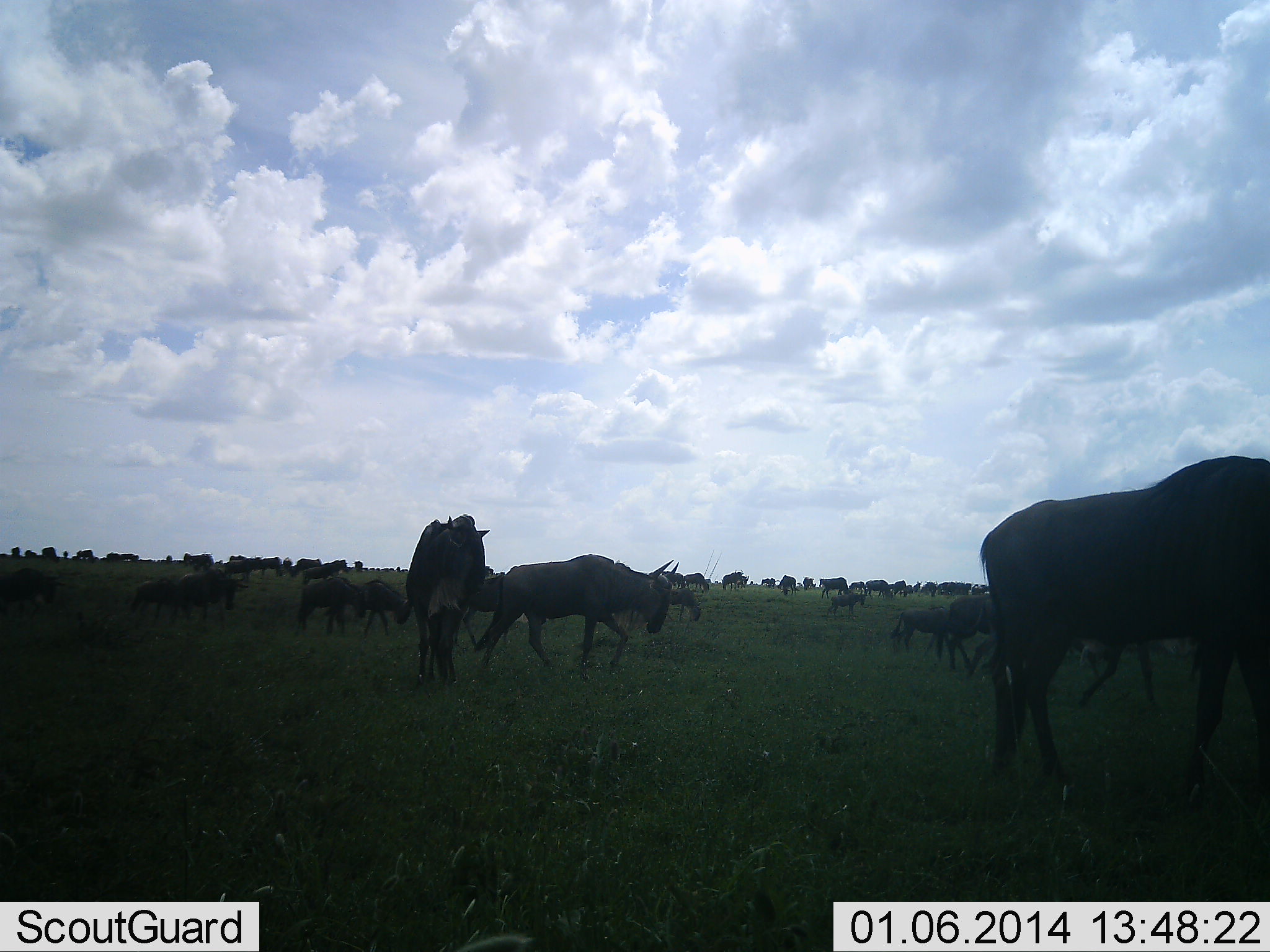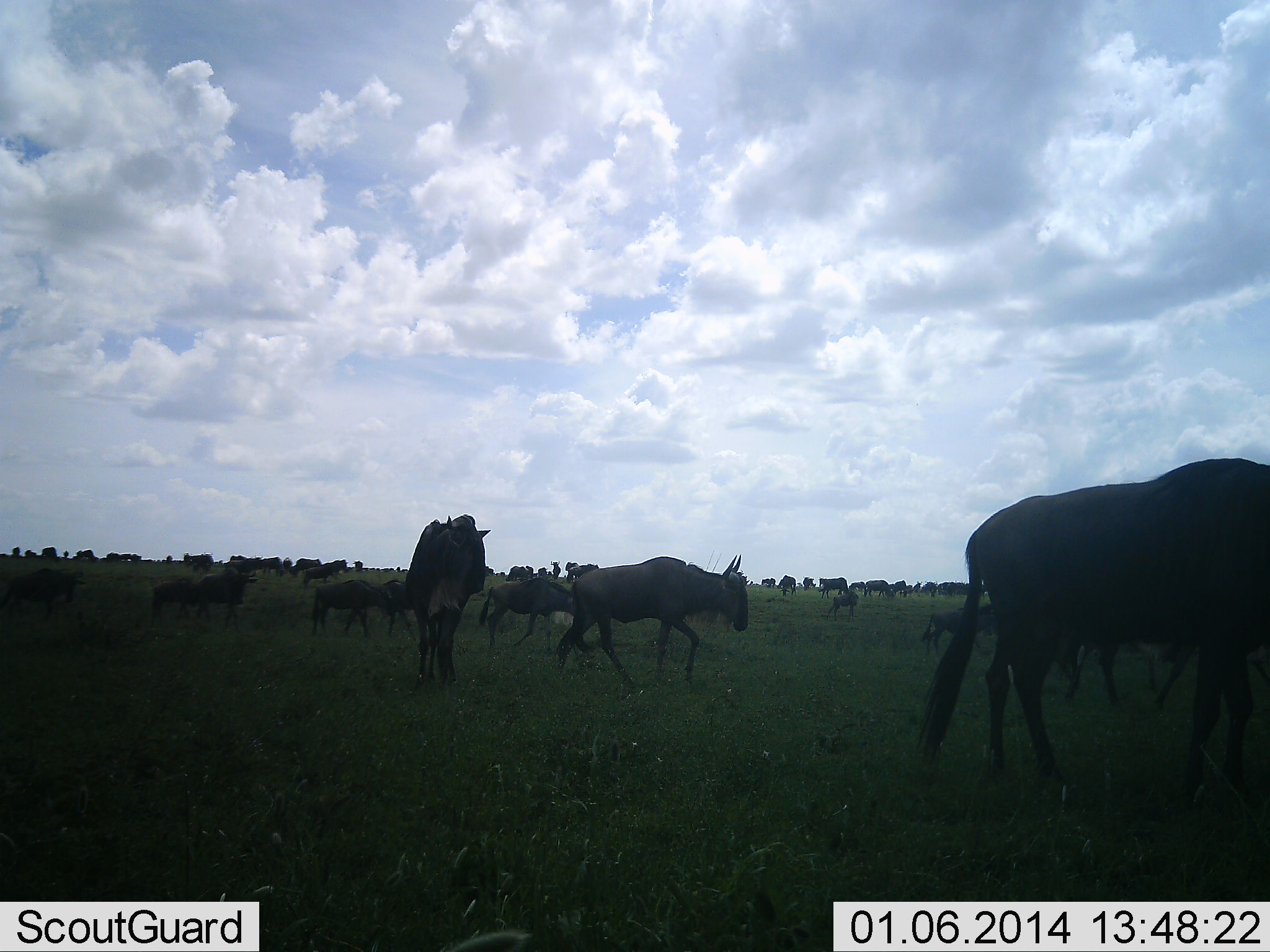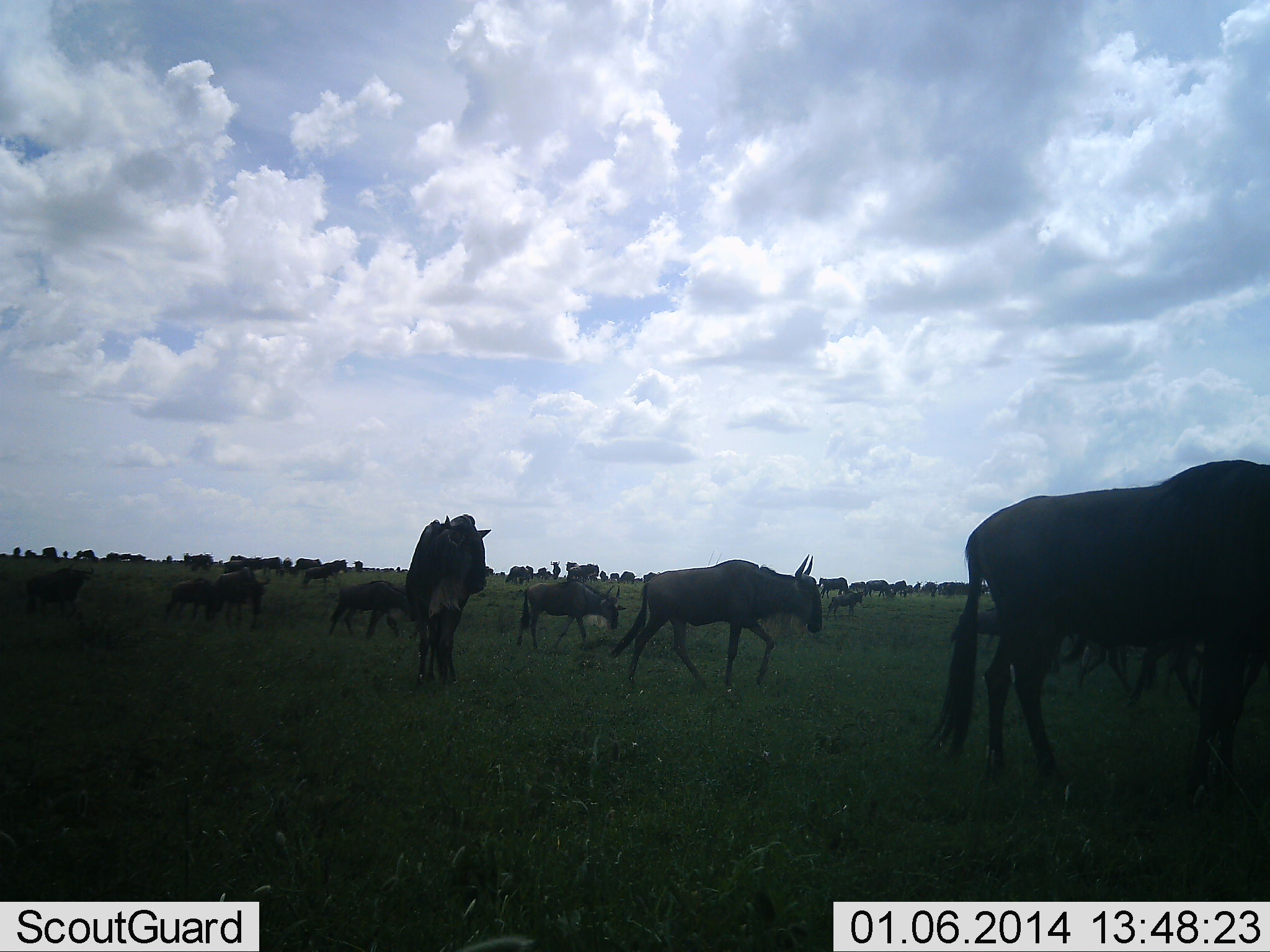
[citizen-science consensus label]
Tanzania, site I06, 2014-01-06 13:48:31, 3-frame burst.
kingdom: Animalia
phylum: Chordata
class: Mammalia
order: Artiodactyla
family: Bovidae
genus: Connochaetes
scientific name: Connochaetes taurinus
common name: blue wildebeest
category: wildebeest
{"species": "wildebeest (blue wildebeest) (Connochaetes taurinus)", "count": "51+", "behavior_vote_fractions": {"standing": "40%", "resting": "0%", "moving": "90%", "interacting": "10%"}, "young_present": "0%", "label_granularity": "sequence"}